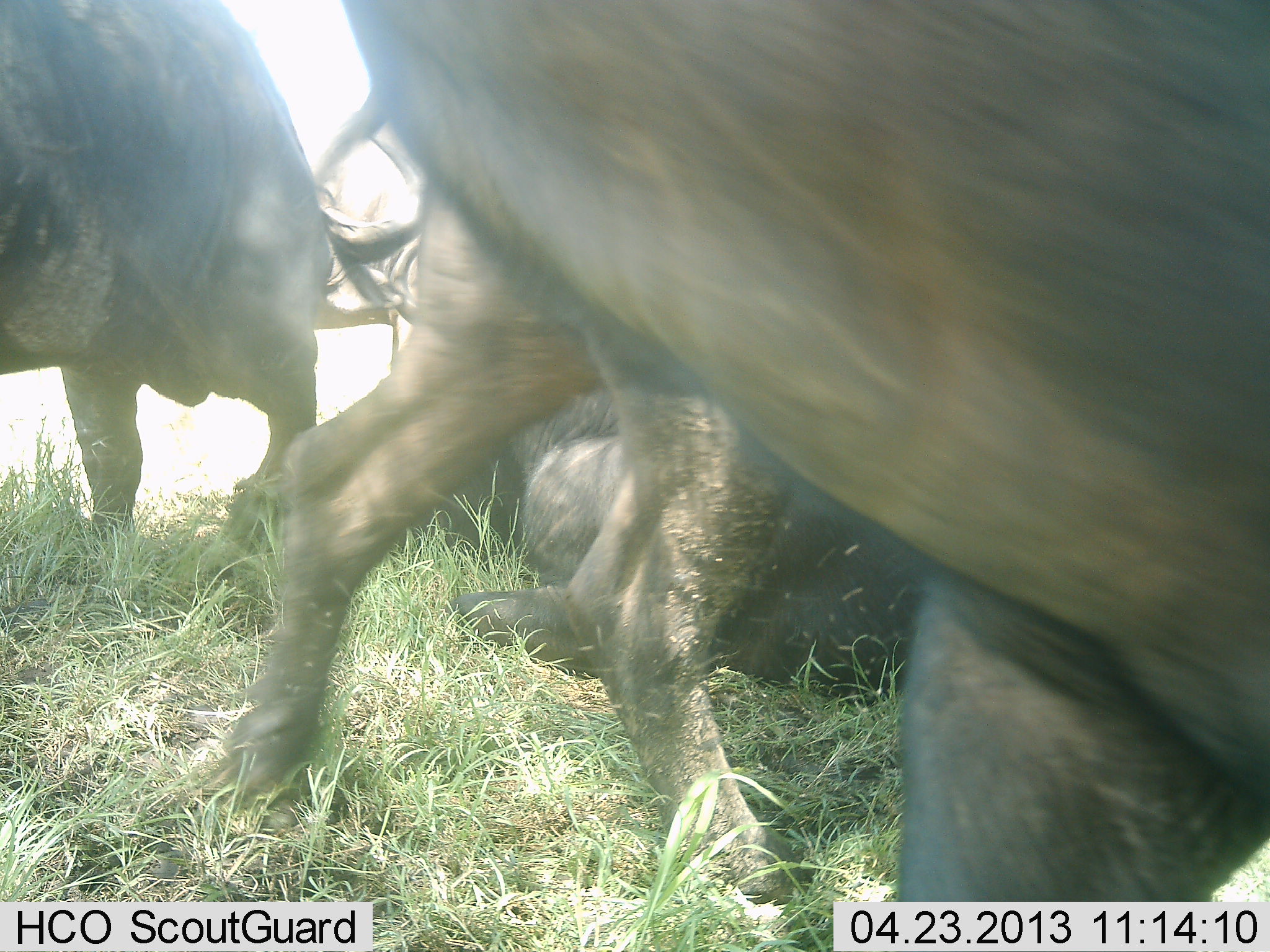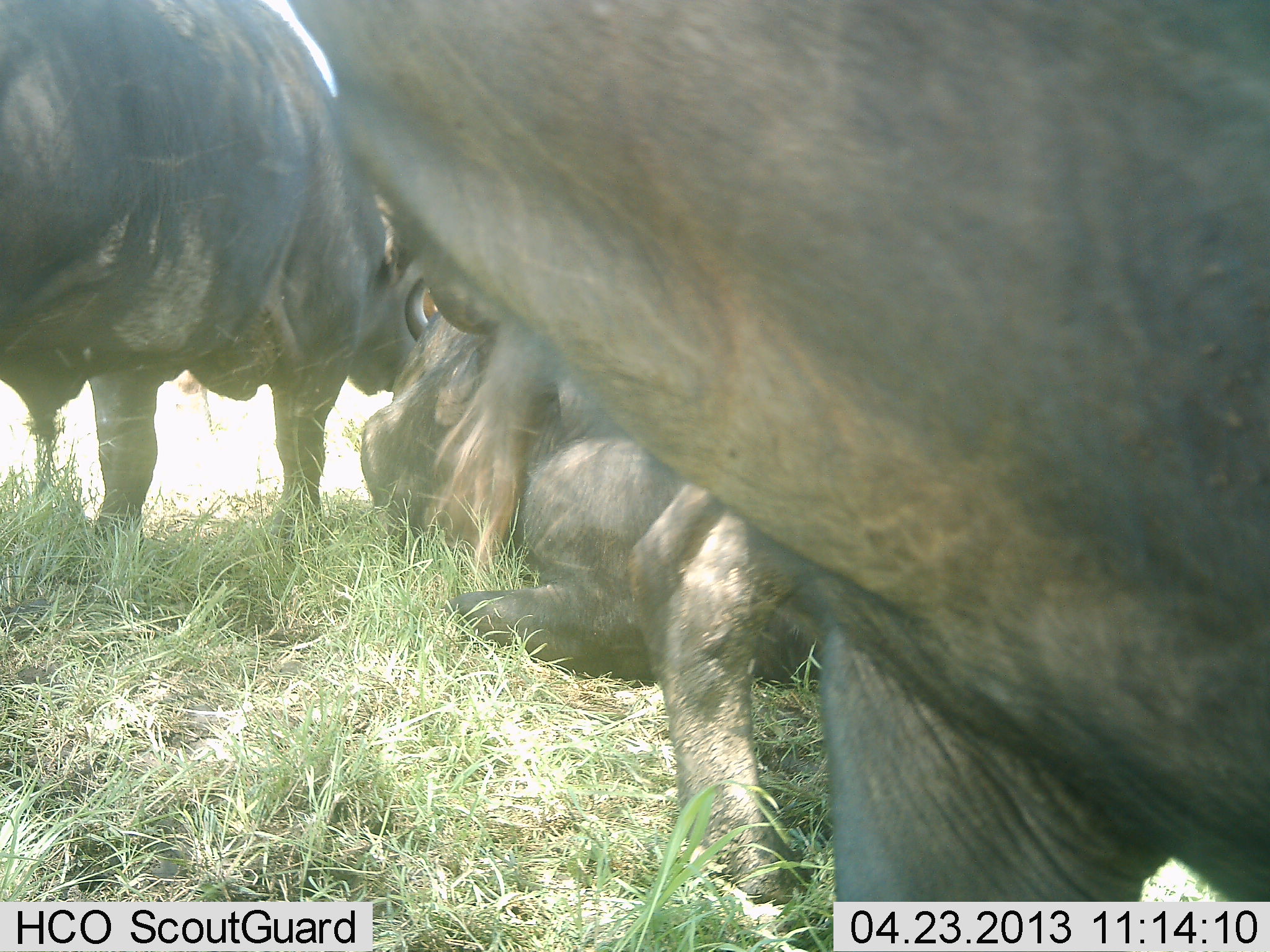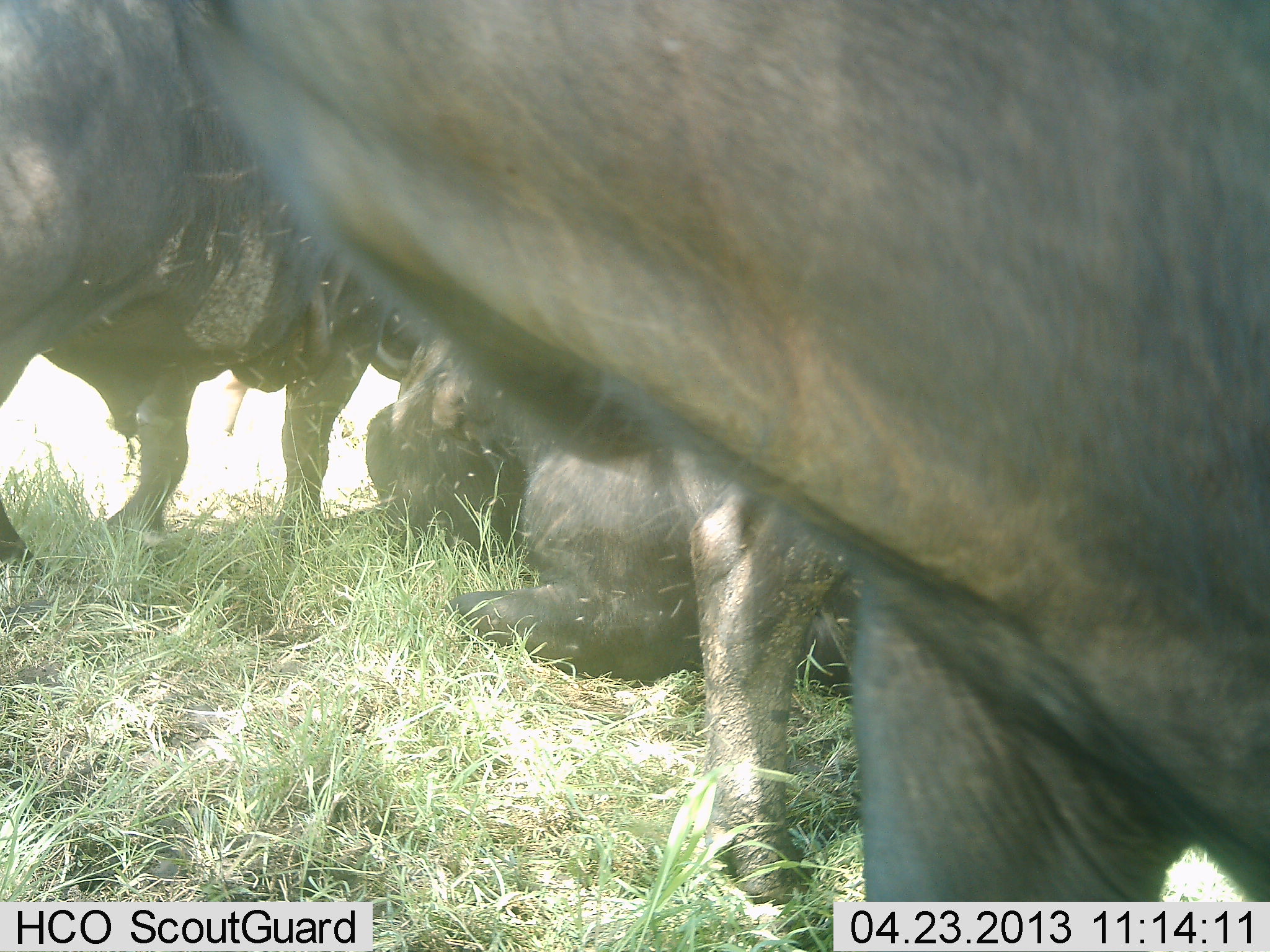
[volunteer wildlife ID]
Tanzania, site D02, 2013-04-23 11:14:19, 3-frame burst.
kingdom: Animalia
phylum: Chordata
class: Mammalia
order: Artiodactyla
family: Bovidae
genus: Syncerus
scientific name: Syncerus caffer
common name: cape buffalo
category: buffalo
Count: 4.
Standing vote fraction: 62%.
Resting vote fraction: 100%.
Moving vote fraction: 38%.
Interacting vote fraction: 15%.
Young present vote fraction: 0%.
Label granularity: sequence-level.